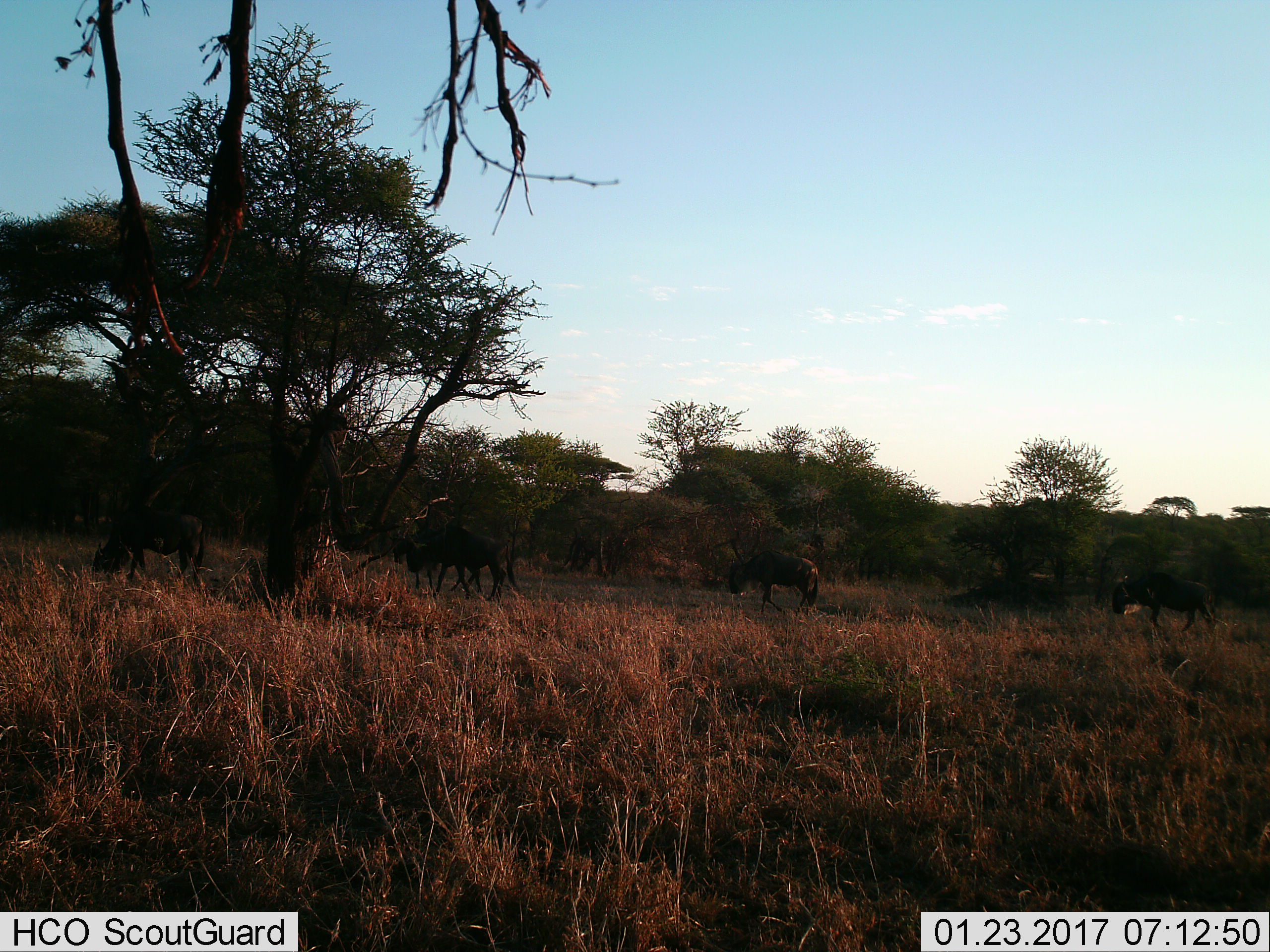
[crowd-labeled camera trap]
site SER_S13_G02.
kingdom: Animalia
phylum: Chordata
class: Mammalia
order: Artiodactyla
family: Bovidae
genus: Connochaetes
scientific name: Connochaetes taurinus taurinus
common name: blue wildebeest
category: wildebeestblue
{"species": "wildebeestblue (blue wildebeest) (Connochaetes taurinus taurinus)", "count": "5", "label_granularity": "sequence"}